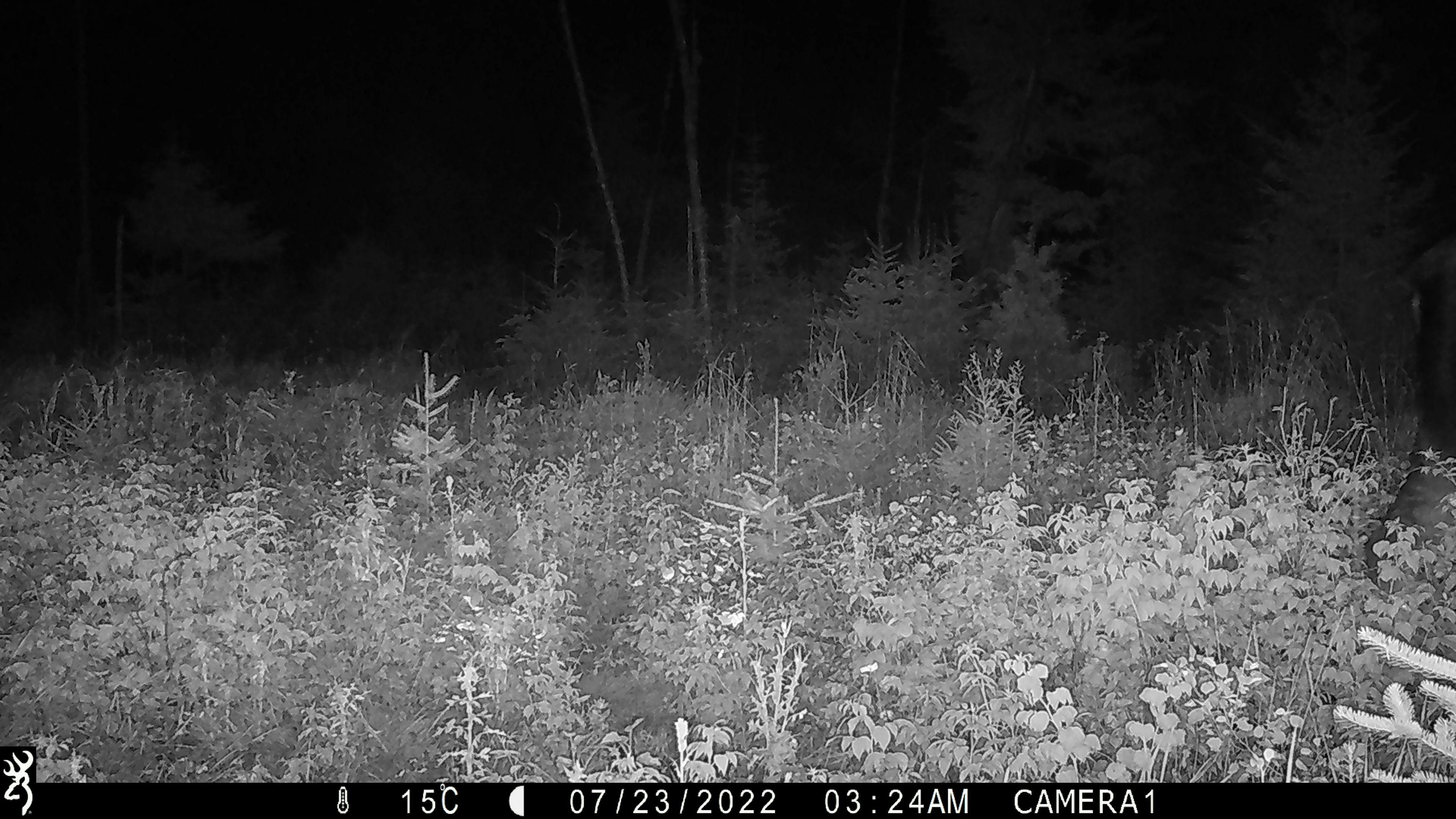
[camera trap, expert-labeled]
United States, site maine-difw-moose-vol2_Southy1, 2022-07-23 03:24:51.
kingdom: Animalia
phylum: Chordata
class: Mammalia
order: Artiodactyla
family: Cervidae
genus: Alces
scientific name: Alces alces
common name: moose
Moose (Alces alces).